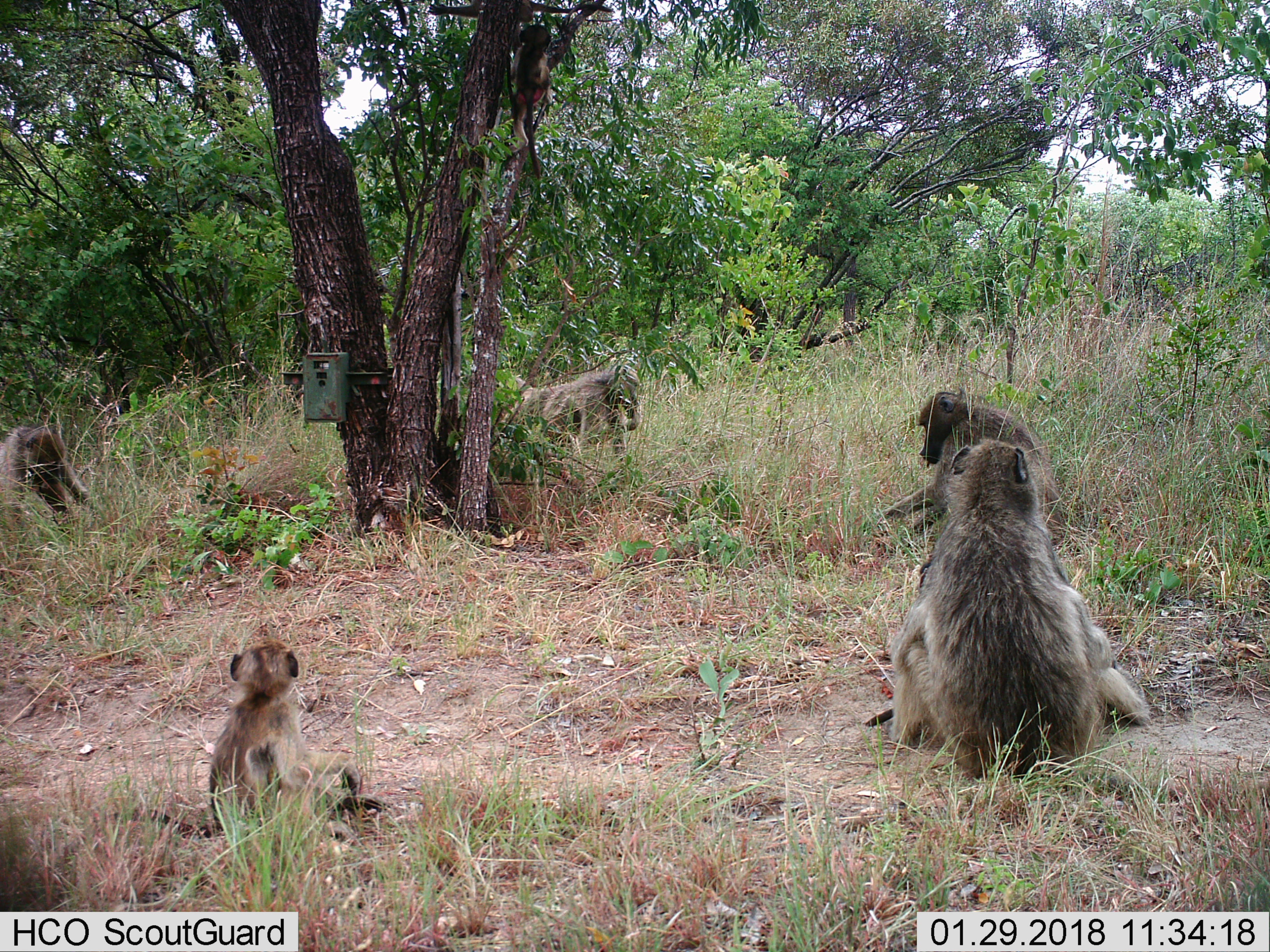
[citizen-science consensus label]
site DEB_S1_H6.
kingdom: Animalia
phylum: Chordata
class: Mammalia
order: Primates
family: Cercopithecidae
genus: Papio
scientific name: Papio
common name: baboon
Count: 5.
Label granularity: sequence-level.